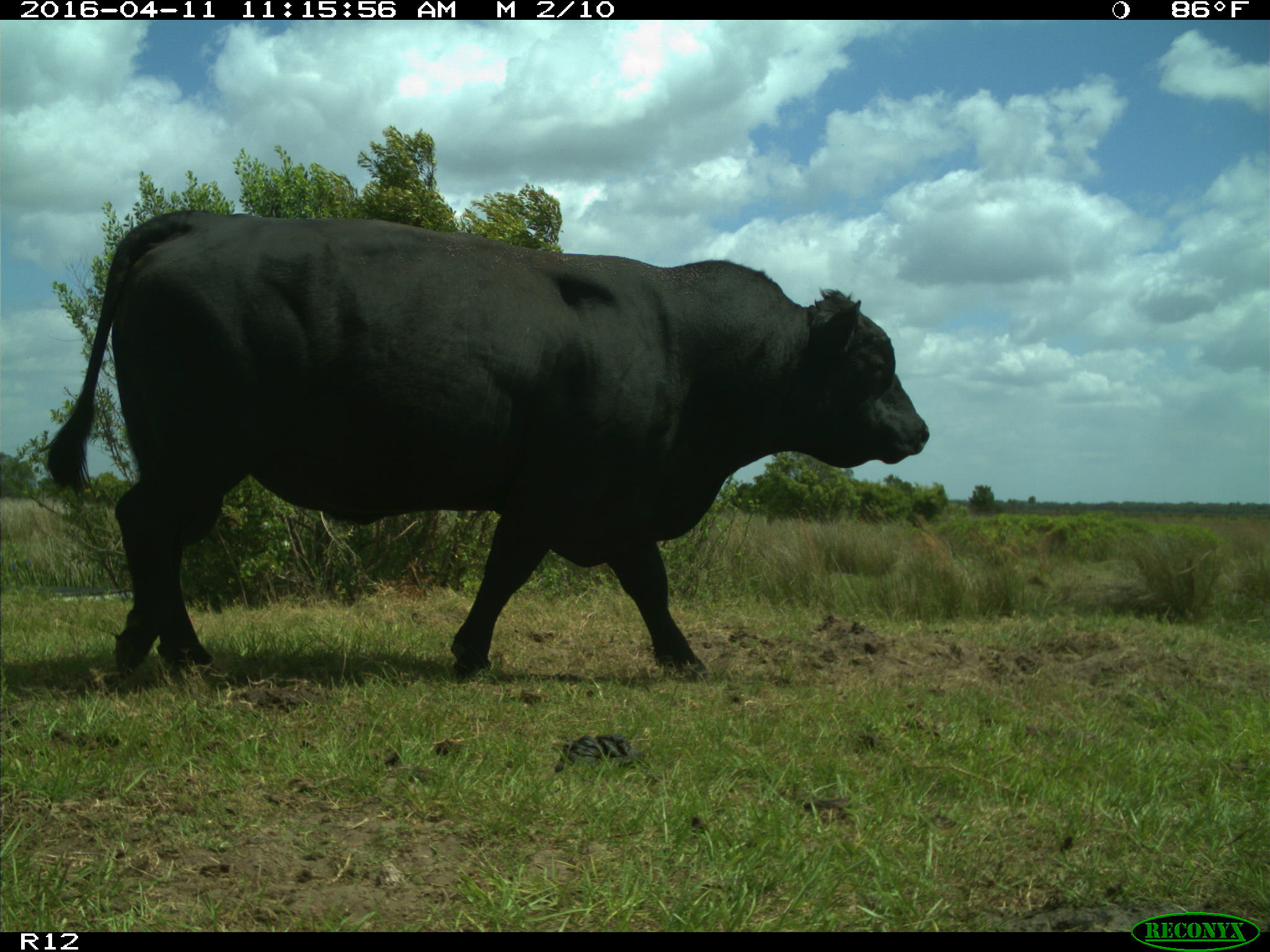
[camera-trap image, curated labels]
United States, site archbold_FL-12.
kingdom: Animalia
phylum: Chordata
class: Mammalia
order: Artiodactyla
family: Bovidae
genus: Bos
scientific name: Bos taurus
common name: domestic cow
Bos taurus (domestic cow).